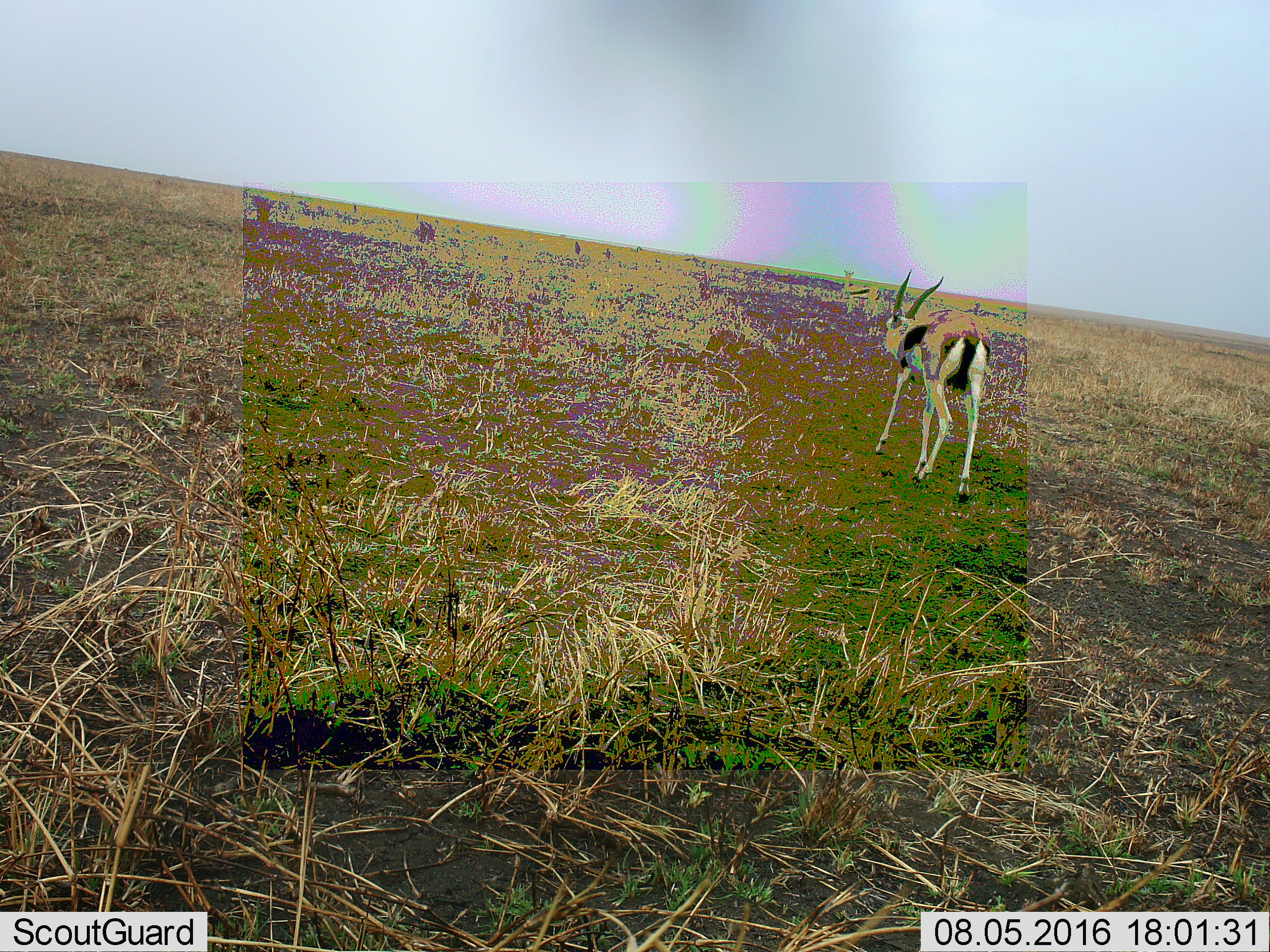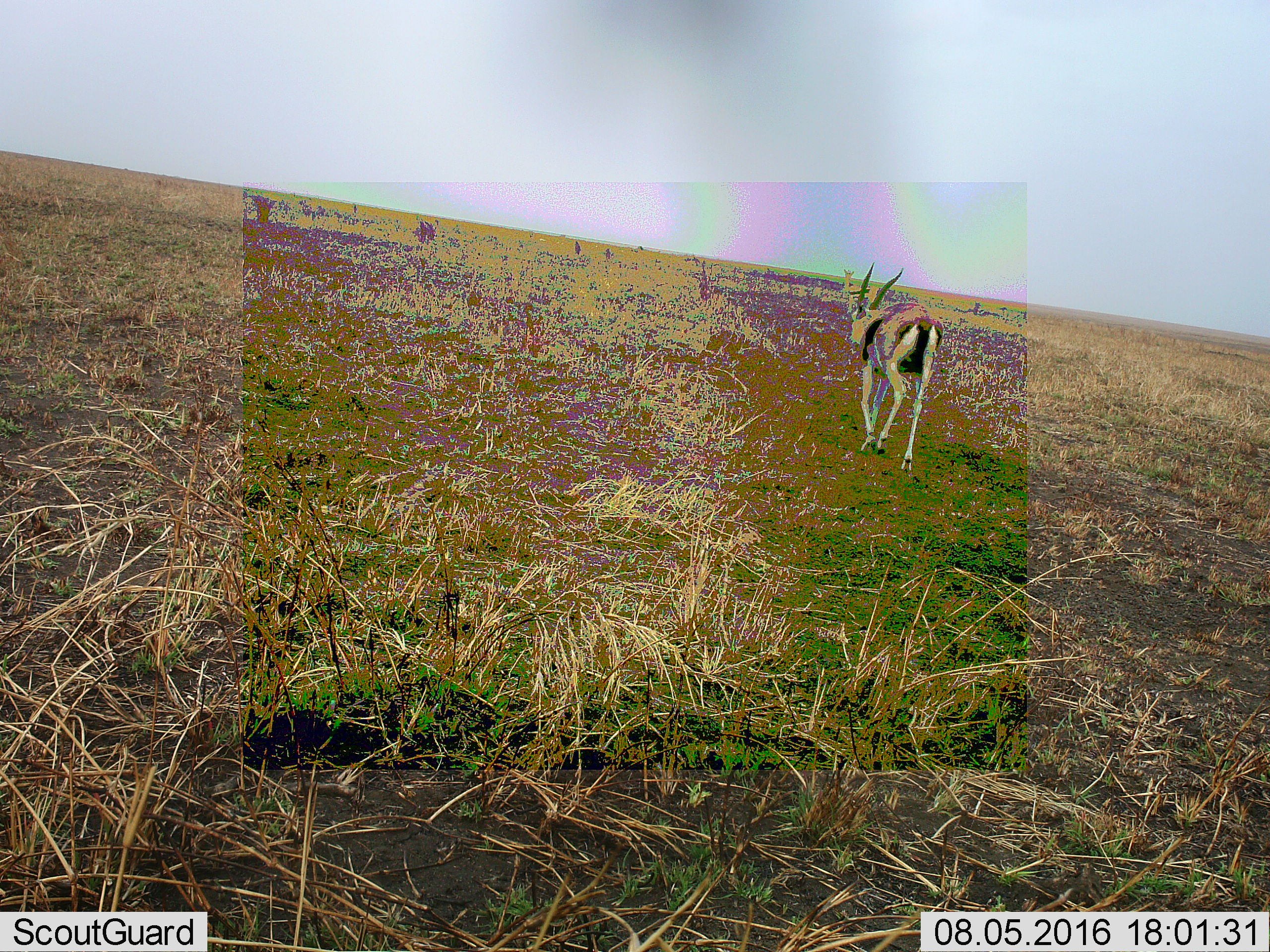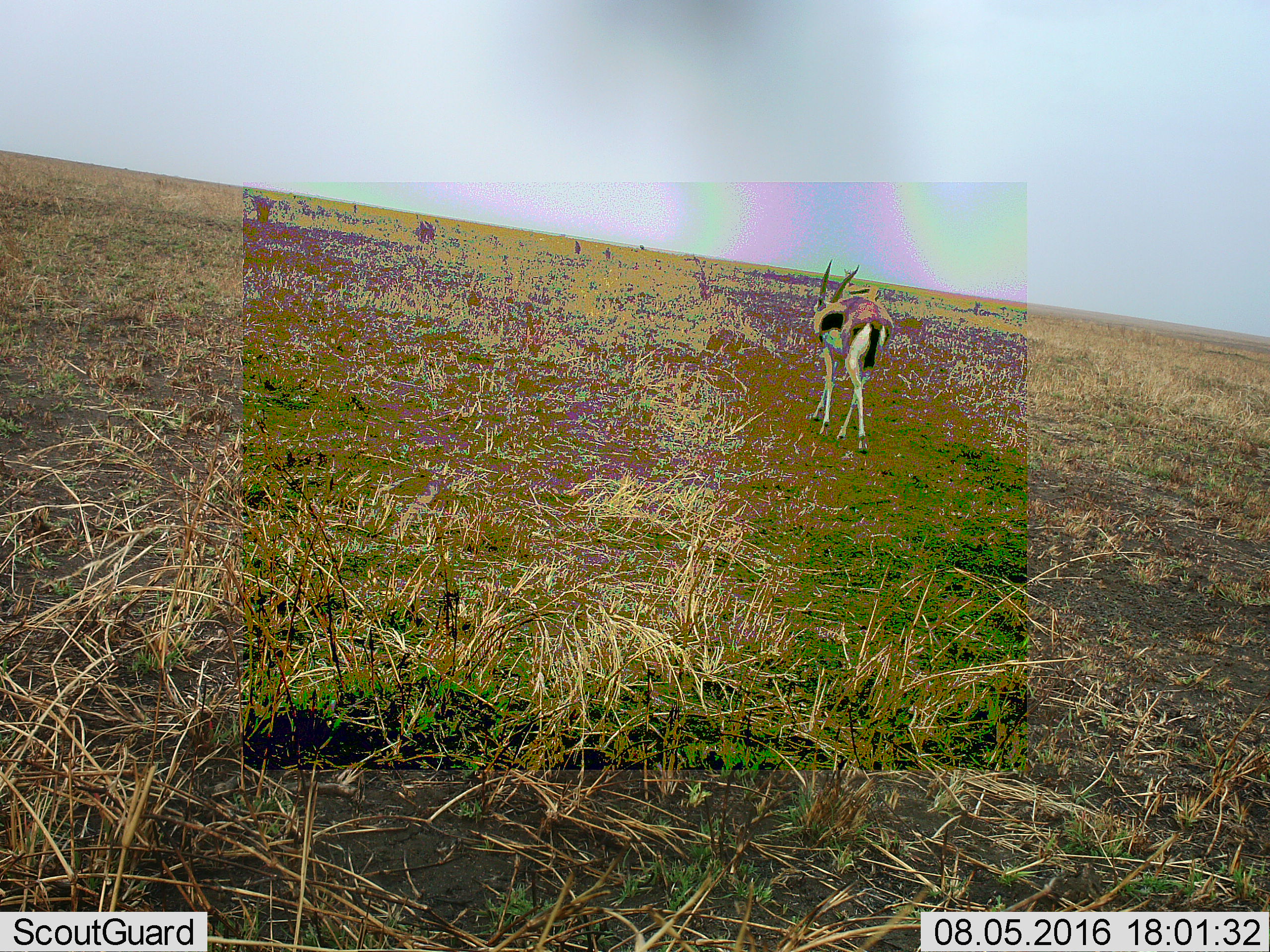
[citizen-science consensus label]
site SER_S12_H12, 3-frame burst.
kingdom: Animalia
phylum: Chordata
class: Mammalia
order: Artiodactyla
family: Bovidae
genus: Eudorcas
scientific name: Eudorcas thomsonii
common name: thomson's gazelle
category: gazellethomsons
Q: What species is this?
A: Gazellethomsons (thomson's gazelle) (Eudorcas thomsonii).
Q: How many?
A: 2.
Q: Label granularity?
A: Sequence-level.